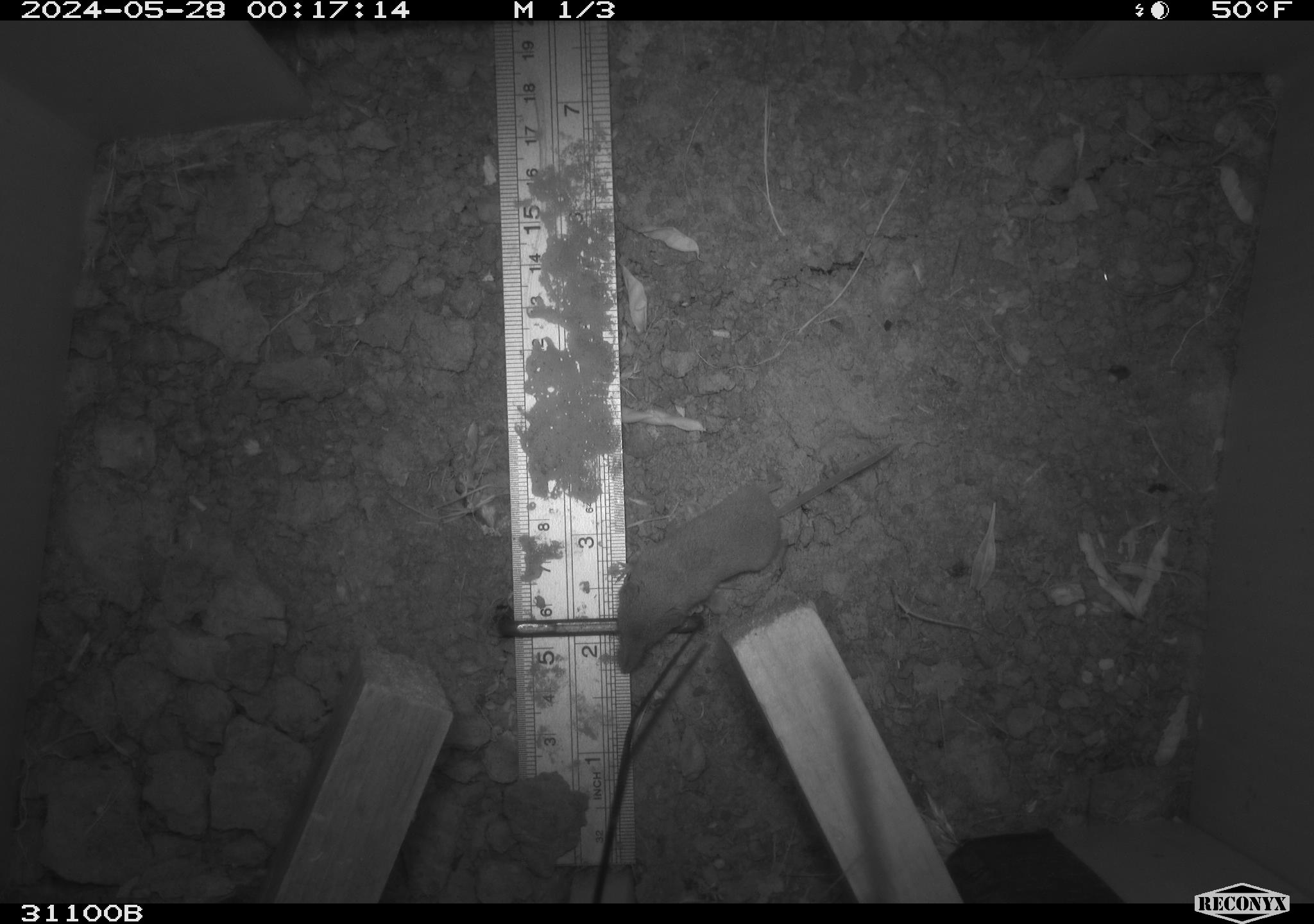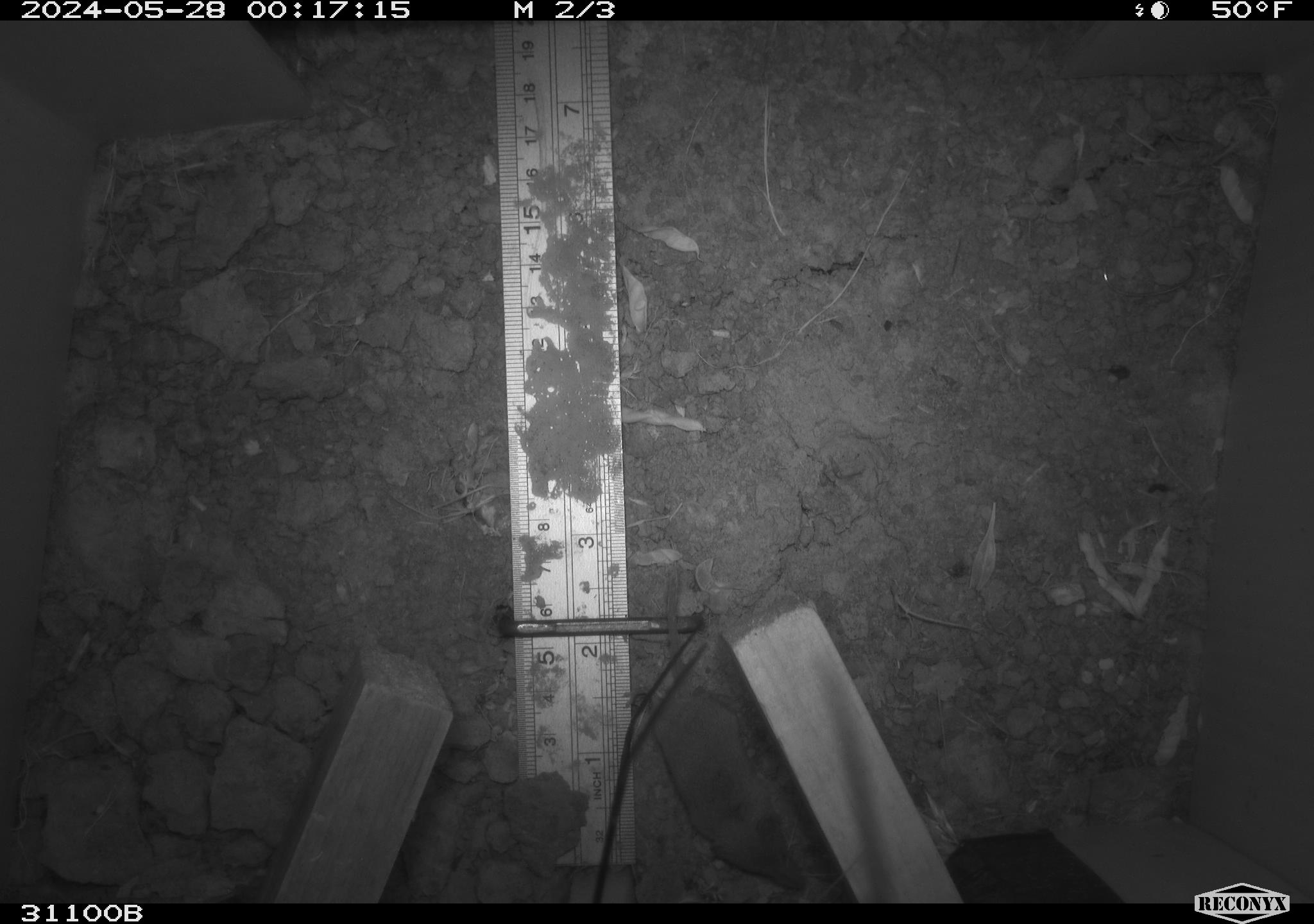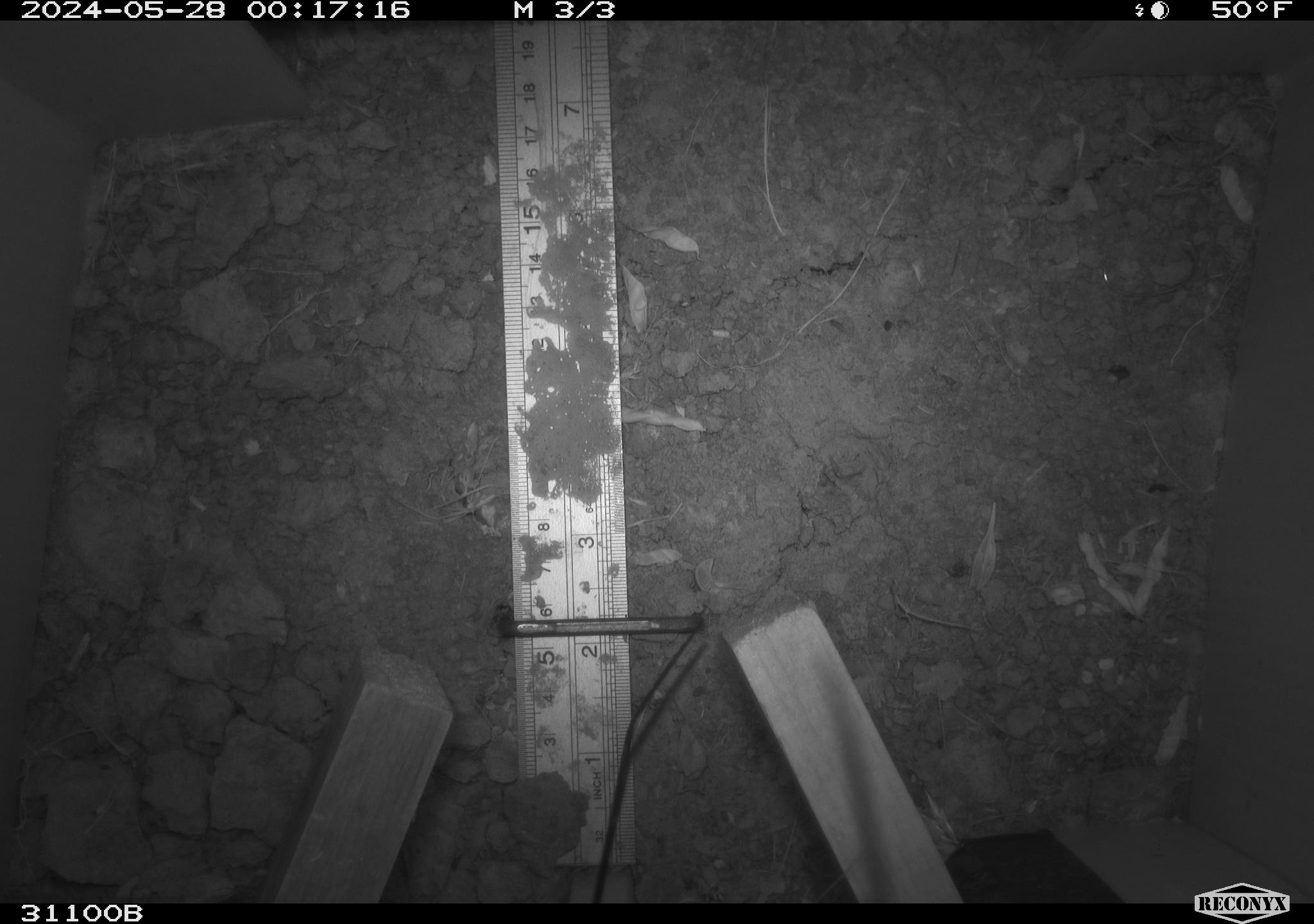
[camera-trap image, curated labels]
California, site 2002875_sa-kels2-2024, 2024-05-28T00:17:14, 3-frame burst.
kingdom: Animalia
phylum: Chordata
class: Mammalia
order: Eulipotyphla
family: Soricidae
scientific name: Soricidae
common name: shrews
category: soricidae family